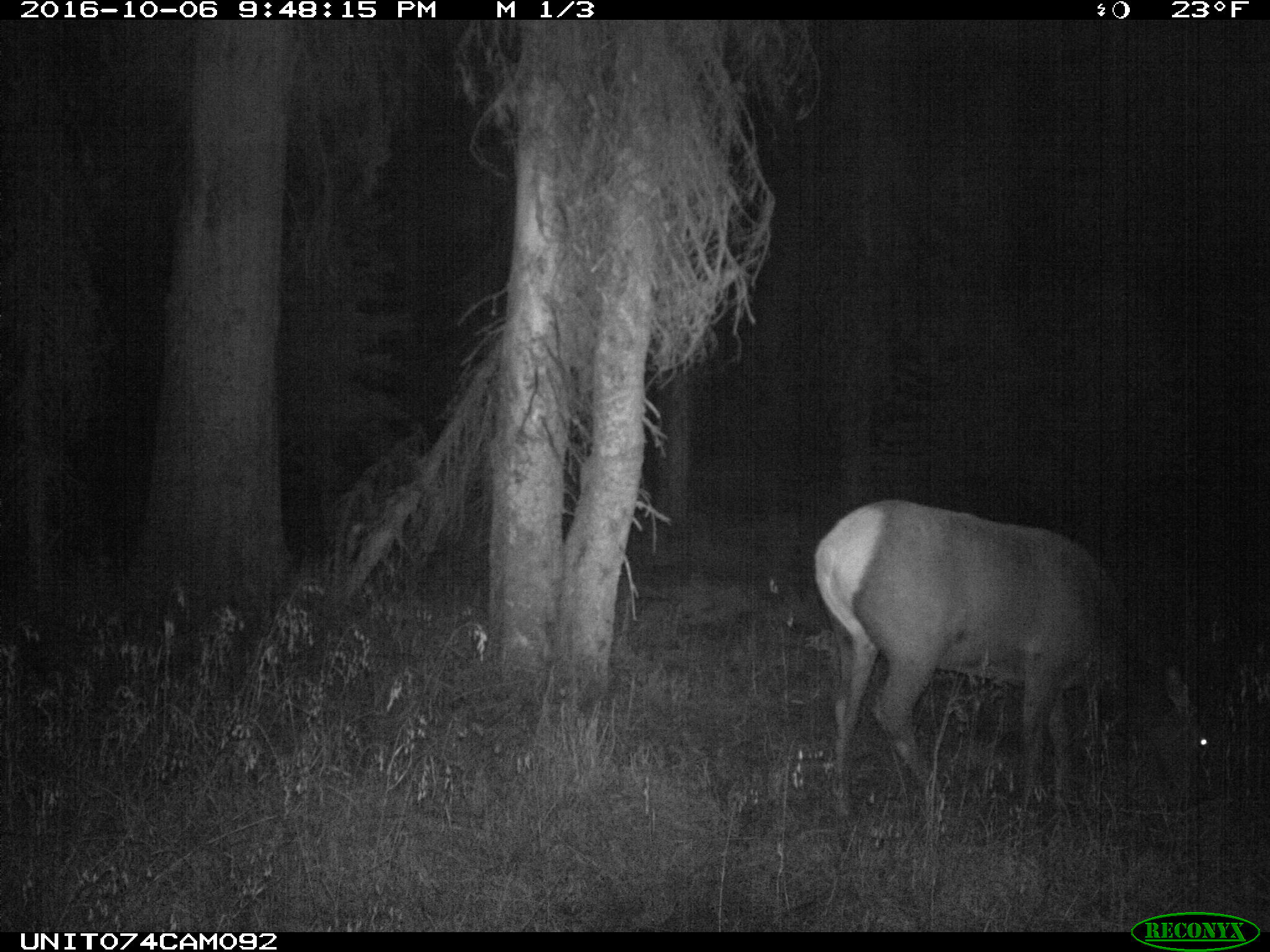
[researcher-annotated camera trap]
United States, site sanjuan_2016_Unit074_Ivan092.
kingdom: Animalia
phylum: Chordata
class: Mammalia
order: Artiodactyla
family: Cervidae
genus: Cervus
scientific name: Cervus elaphus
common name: red deer